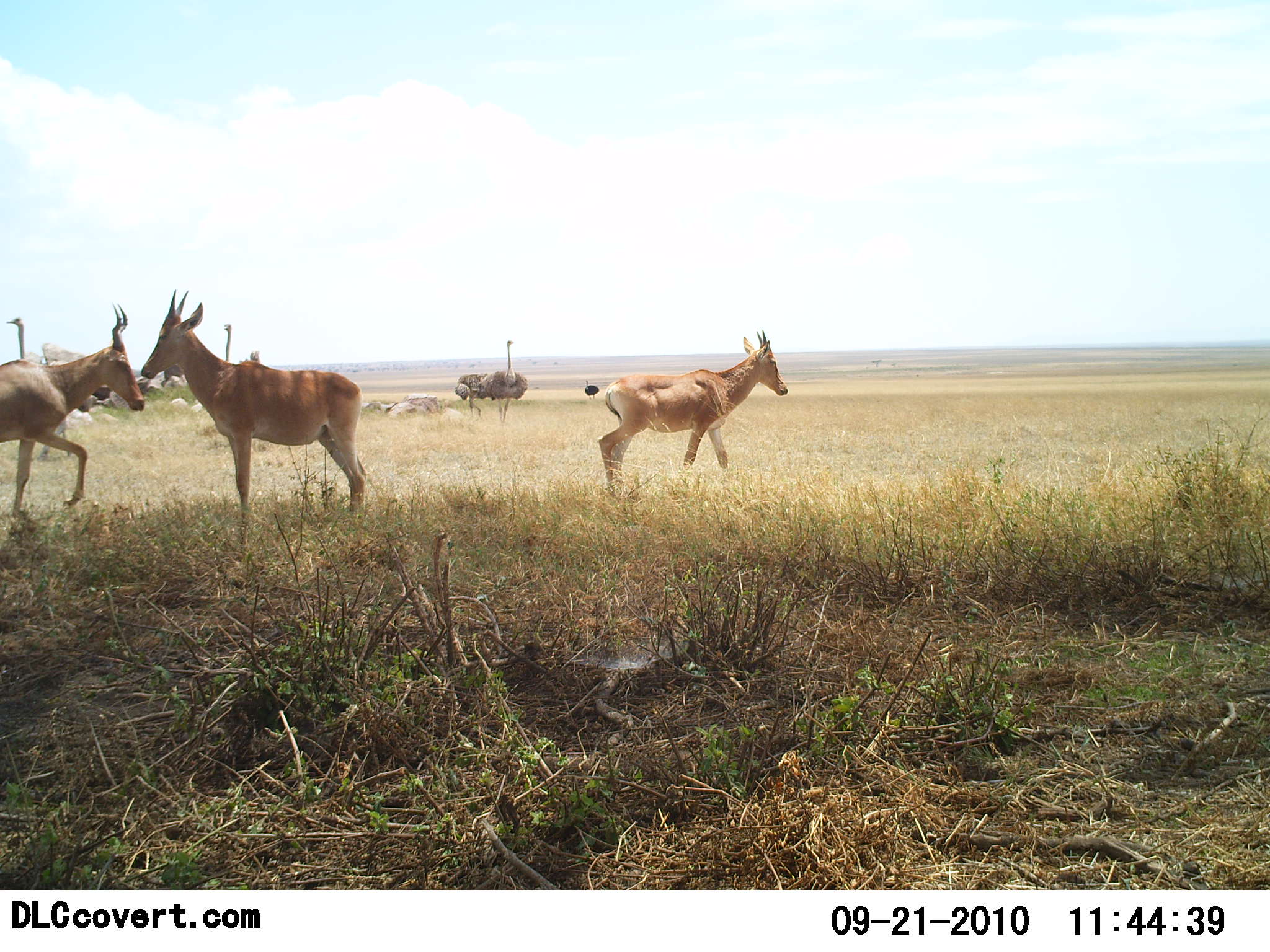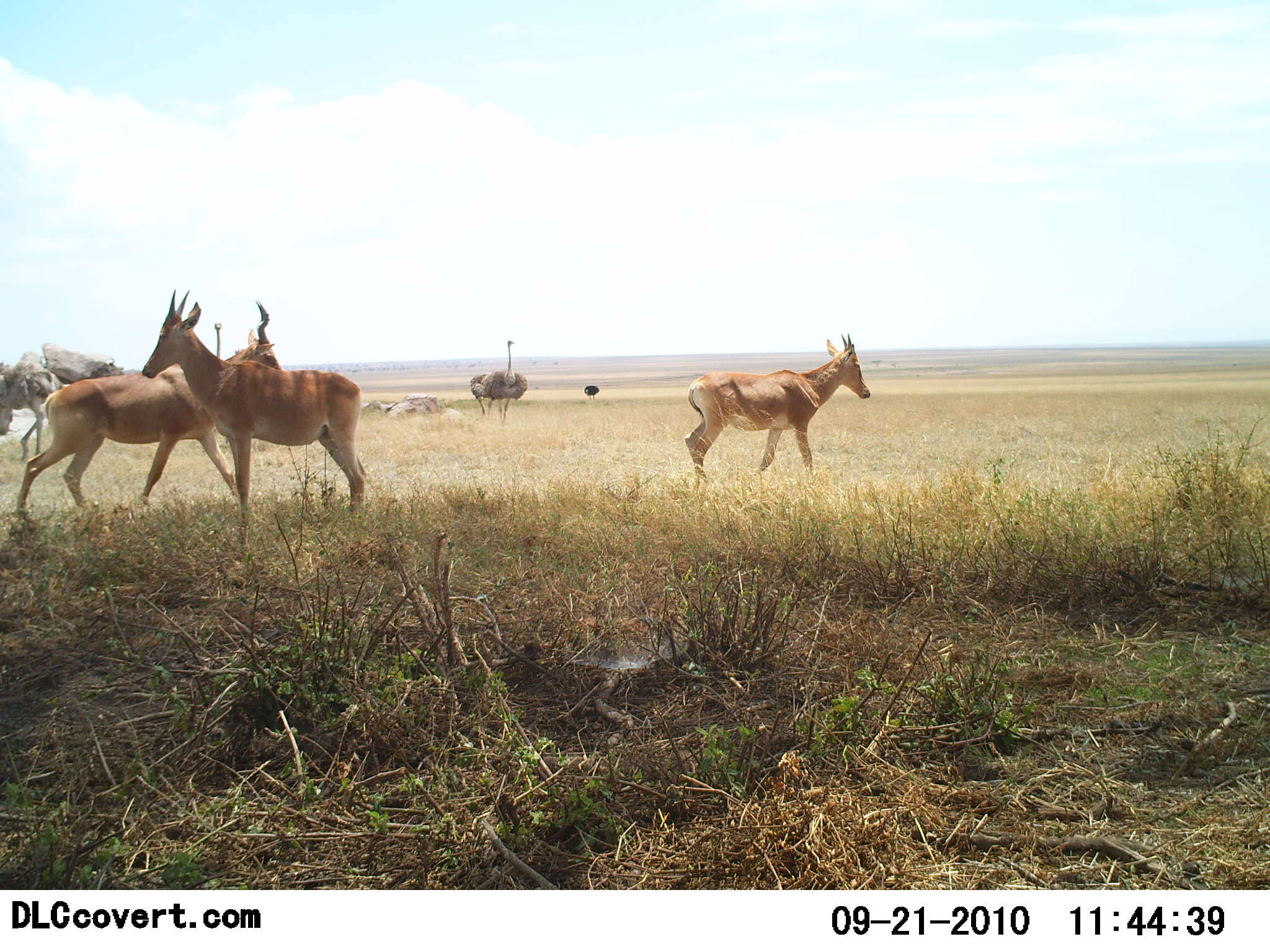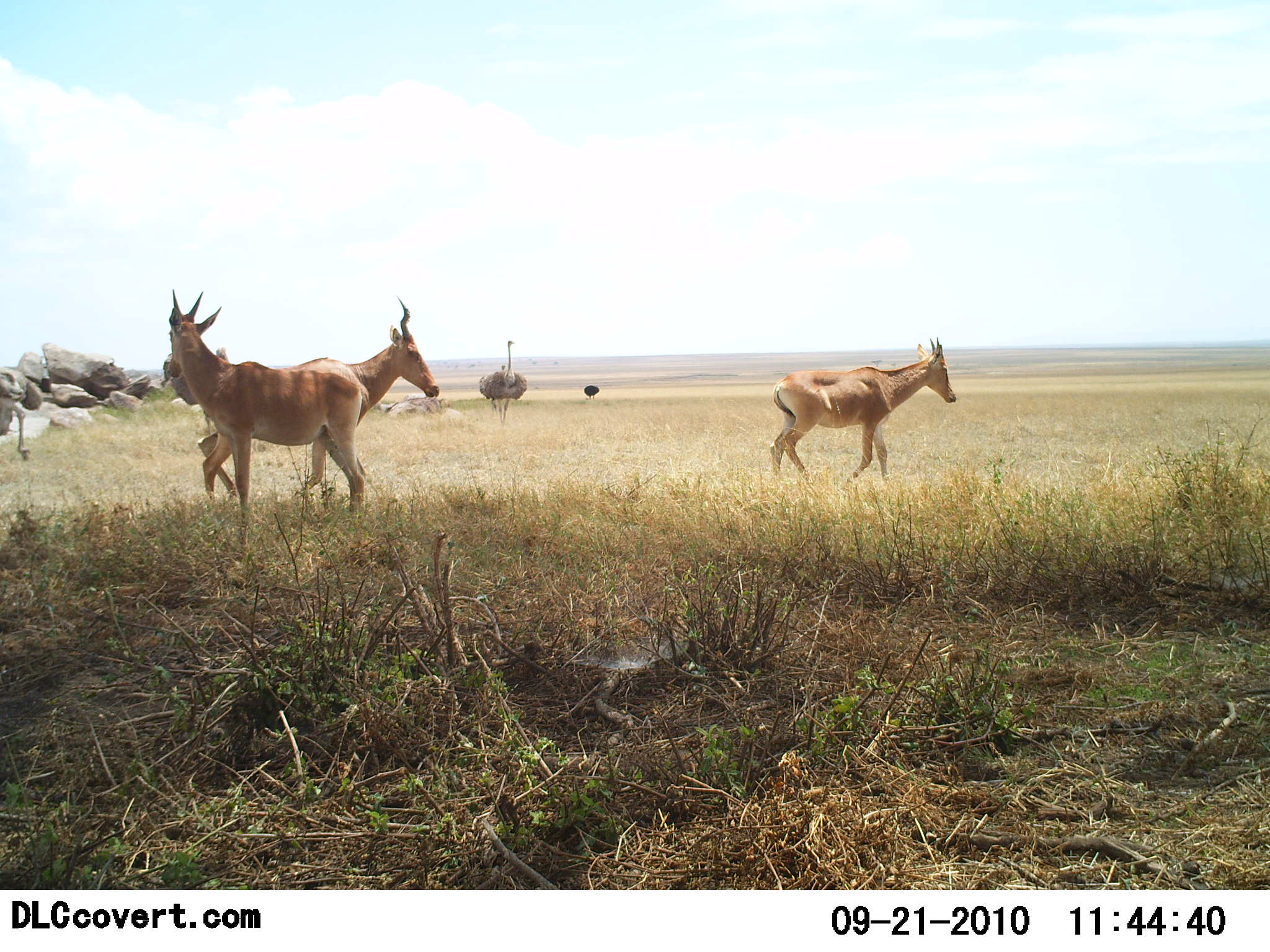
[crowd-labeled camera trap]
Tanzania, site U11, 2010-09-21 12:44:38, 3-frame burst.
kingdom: Animalia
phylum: Chordata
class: Mammalia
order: Artiodactyla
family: Bovidae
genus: Alcelaphus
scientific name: Alcelaphus buselaphus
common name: hartebeest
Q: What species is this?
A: Hartebeest (Alcelaphus buselaphus).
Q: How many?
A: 3.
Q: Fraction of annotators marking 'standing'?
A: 77%.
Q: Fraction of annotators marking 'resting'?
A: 8%.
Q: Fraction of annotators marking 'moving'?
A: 85%.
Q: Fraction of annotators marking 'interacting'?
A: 8%.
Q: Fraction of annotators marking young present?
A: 0%.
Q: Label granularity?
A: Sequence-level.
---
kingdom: Animalia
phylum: Chordata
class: Aves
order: Struthioniformes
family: Struthionidae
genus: Struthio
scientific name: Struthio camelus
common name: ostrich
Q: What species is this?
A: Ostrich (Struthio camelus).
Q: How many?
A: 4.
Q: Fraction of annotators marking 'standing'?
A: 77%.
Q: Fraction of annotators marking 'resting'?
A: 8%.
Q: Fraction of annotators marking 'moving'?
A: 85%.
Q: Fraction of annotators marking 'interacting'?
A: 0%.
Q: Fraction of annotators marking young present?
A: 0%.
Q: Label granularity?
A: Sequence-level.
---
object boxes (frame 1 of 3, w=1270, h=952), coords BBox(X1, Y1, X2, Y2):
animal: BBox(140, 287, 369, 549); BBox(140, 289, 370, 543); BBox(0, 302, 150, 522); BBox(597, 330, 791, 497); BBox(596, 331, 789, 498); BBox(0, 303, 145, 520); BBox(5, 315, 99, 462); BBox(481, 340, 529, 424); BBox(486, 339, 529, 426); BBox(222, 321, 264, 373); BBox(454, 372, 491, 418); BBox(454, 372, 489, 418); BBox(223, 324, 263, 364); BBox(6, 315, 29, 361); BBox(583, 379, 600, 400); BBox(582, 379, 599, 398)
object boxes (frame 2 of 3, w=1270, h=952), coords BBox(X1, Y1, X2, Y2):
animal: BBox(12, 297, 292, 527); BBox(140, 286, 369, 558); BBox(11, 300, 283, 515); BBox(139, 288, 370, 522); BBox(683, 332, 873, 486); BBox(682, 332, 872, 482); BBox(0, 349, 65, 460); BBox(0, 360, 64, 463); BBox(483, 340, 529, 427); BBox(486, 340, 528, 423); BBox(468, 372, 496, 418); BBox(468, 374, 497, 416); BBox(583, 385, 600, 403)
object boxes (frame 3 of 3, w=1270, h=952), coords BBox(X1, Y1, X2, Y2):
animal: BBox(197, 295, 441, 516); BBox(195, 297, 441, 510); BBox(164, 287, 372, 532); BBox(169, 289, 371, 536); BBox(768, 337, 957, 495); BBox(768, 337, 959, 484); BBox(0, 368, 43, 464); BBox(482, 338, 527, 427); BBox(492, 340, 528, 426); BBox(1, 368, 30, 459); BBox(478, 365, 508, 419); BBox(479, 364, 513, 403); BBox(583, 384, 600, 401)